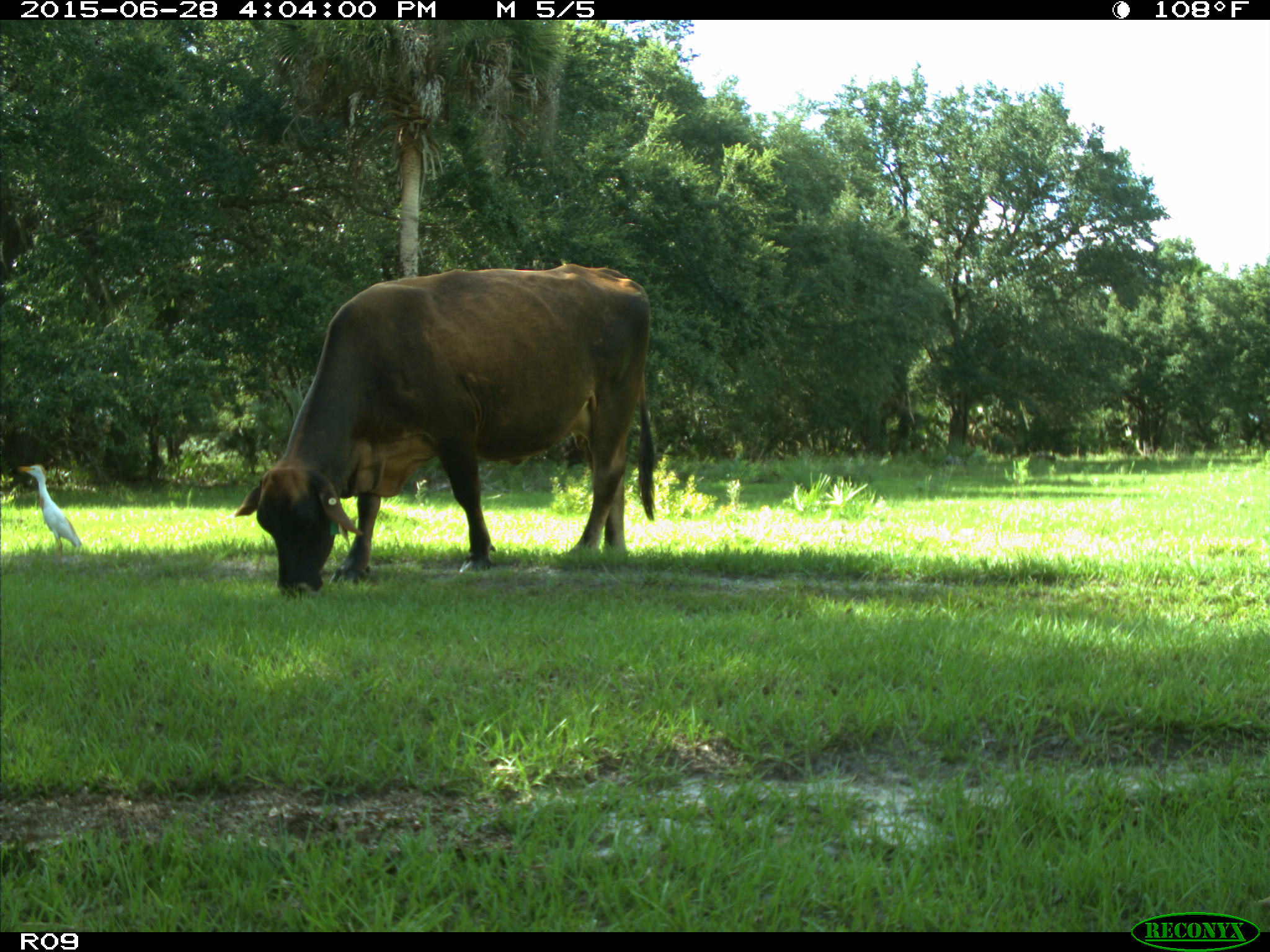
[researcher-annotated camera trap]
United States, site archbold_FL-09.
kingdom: Animalia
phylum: Chordata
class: Mammalia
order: Artiodactyla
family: Bovidae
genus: Bos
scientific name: Bos taurus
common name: domestic cow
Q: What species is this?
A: Bos taurus (domestic cow).